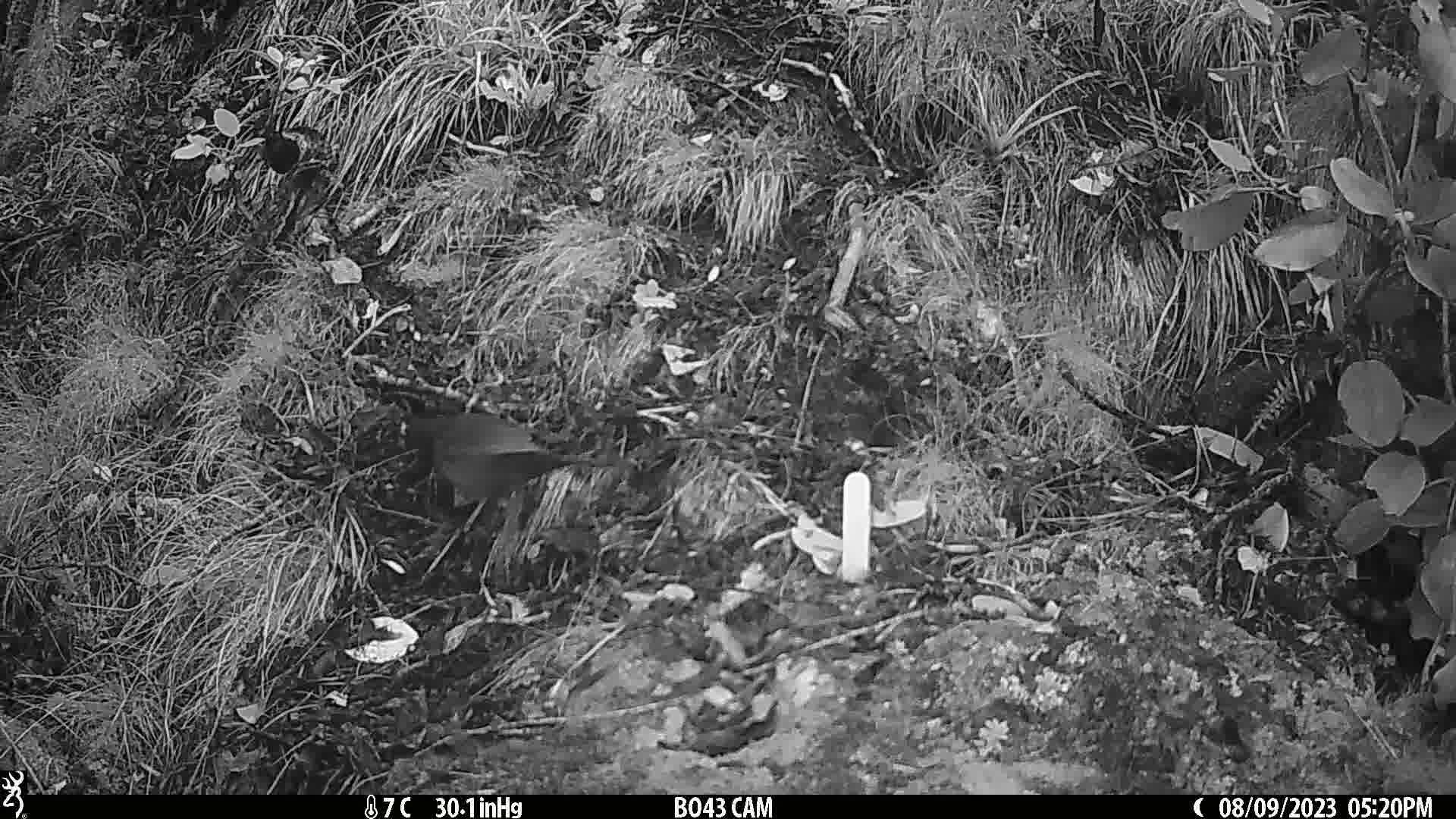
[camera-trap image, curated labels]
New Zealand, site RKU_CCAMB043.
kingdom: Animalia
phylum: Chordata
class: Aves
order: Passeriformes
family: Turdidae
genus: Turdus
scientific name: Turdus merula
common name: eurasian blackbird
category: blackbird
Blackbird (eurasian blackbird) (Turdus merula).